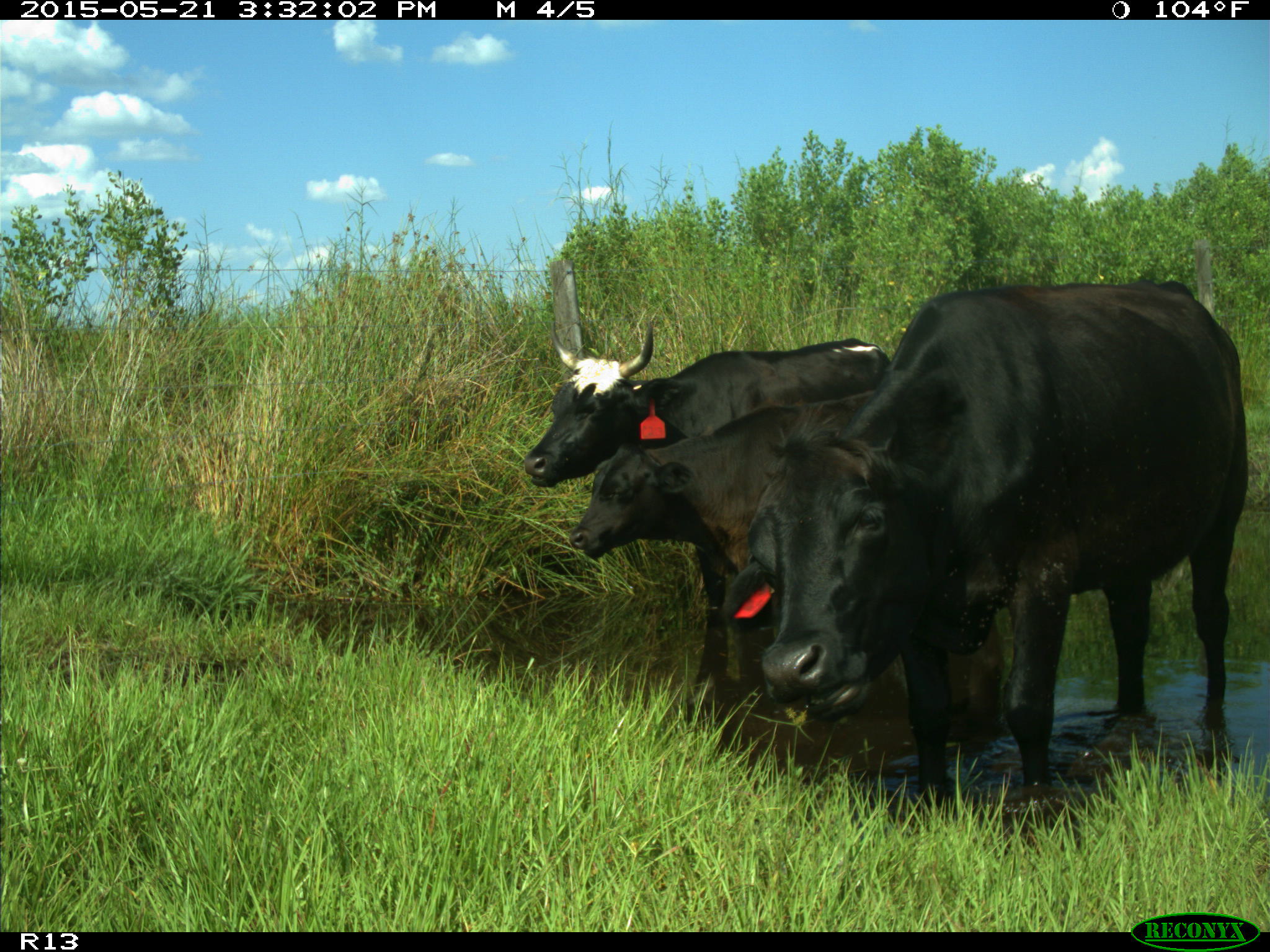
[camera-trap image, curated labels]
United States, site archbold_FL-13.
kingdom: Animalia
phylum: Chordata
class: Mammalia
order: Artiodactyla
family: Bovidae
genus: Bos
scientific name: Bos taurus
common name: domestic cow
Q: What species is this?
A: Bos taurus (domestic cow).